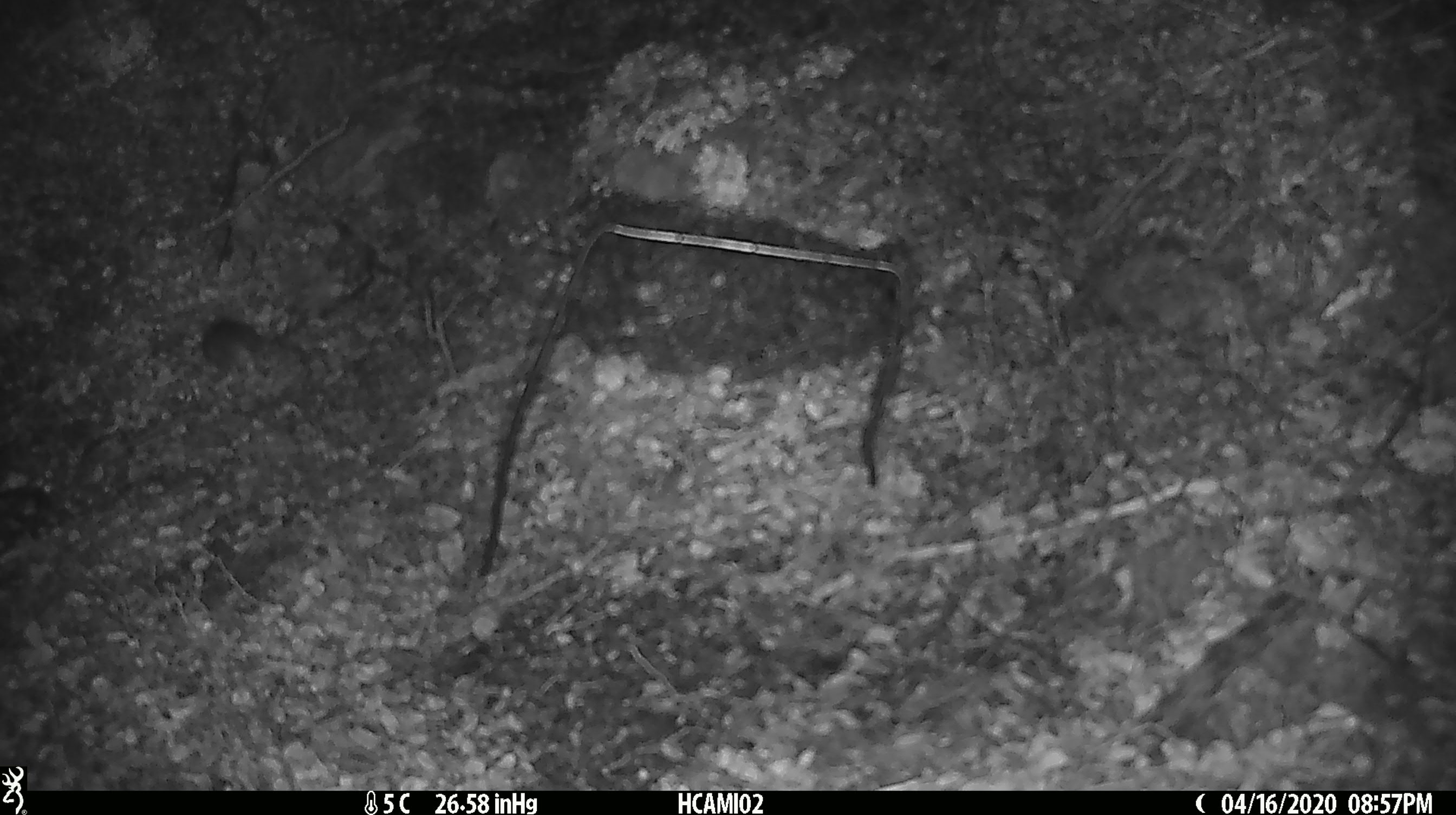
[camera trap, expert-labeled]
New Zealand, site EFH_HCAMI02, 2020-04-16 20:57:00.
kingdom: Animalia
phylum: Chordata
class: Mammalia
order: Rodentia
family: Muridae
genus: Mus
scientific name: Mus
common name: mouse